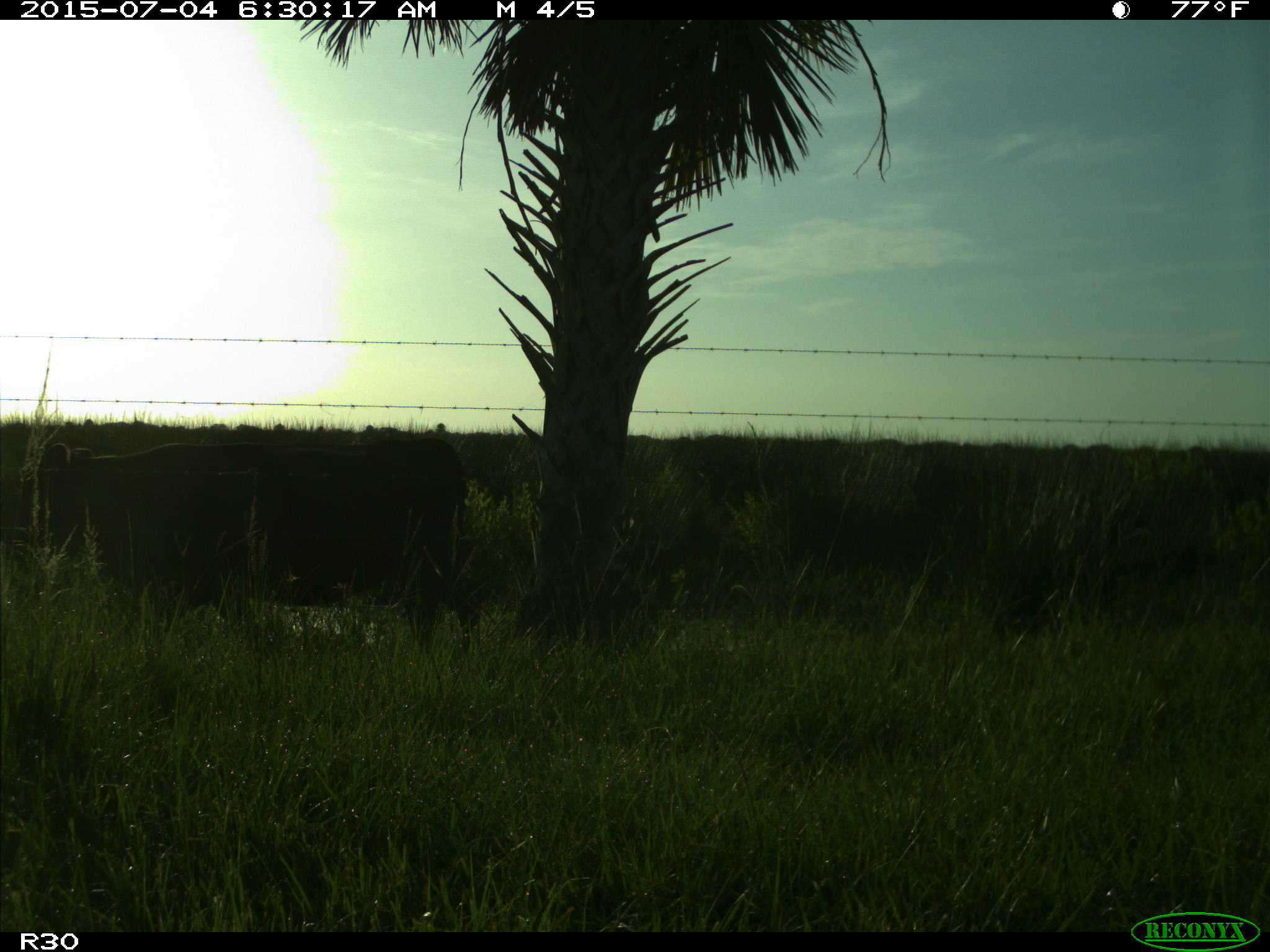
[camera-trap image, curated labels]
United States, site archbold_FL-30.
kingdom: Animalia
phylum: Chordata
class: Mammalia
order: Artiodactyla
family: Bovidae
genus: Bos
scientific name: Bos taurus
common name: domestic cow